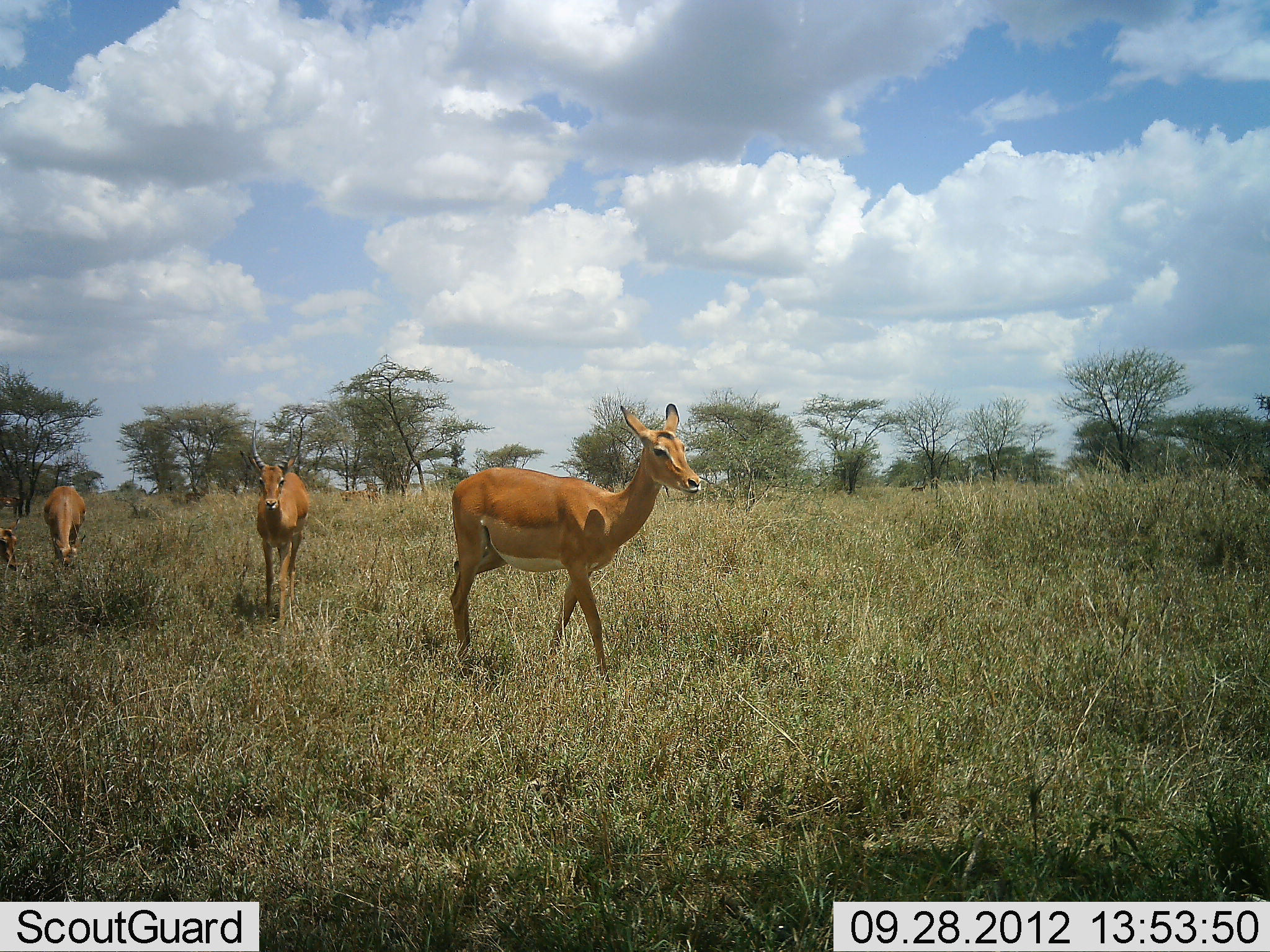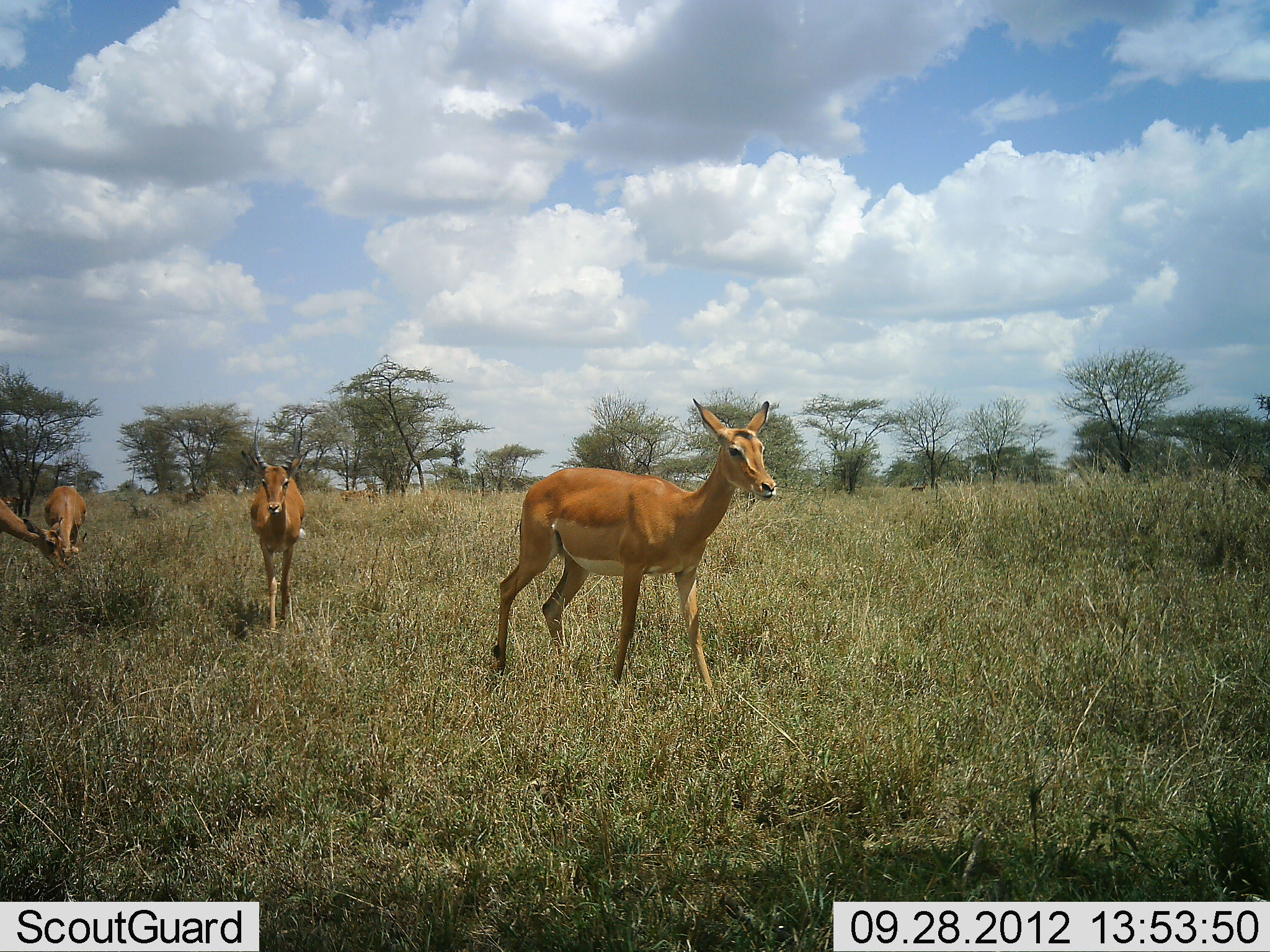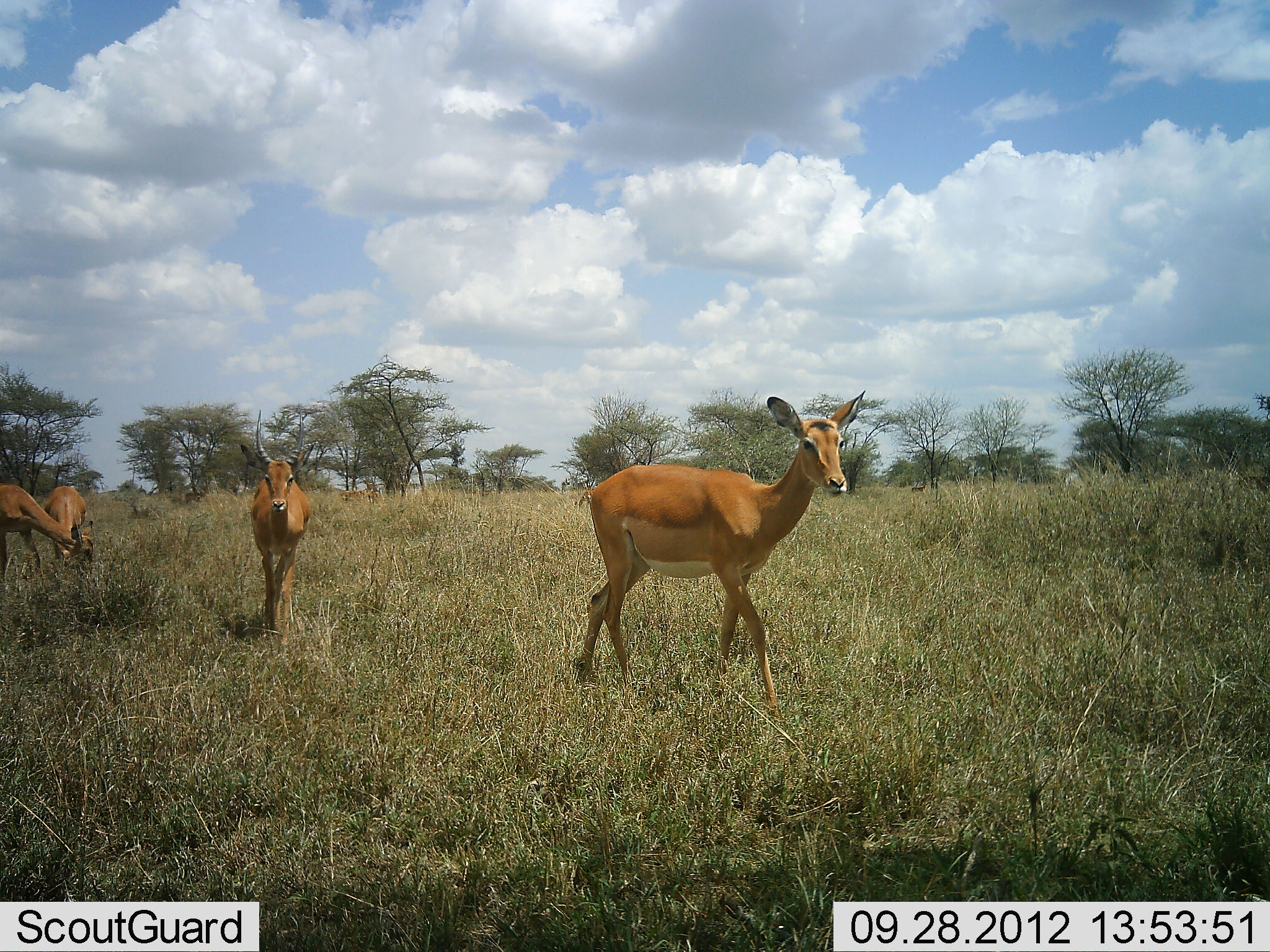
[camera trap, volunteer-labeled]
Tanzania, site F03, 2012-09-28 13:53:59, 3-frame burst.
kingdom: Animalia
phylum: Chordata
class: Mammalia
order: Artiodactyla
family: Bovidae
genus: Aepyceros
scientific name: Aepyceros melampus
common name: impala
Impala (Aepyceros melampus), count 4. Behavior (volunteer vote fractions): standing 50%, resting 0%, moving 100%, interacting 0%. Young present (vote fraction): 0%. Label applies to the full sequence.